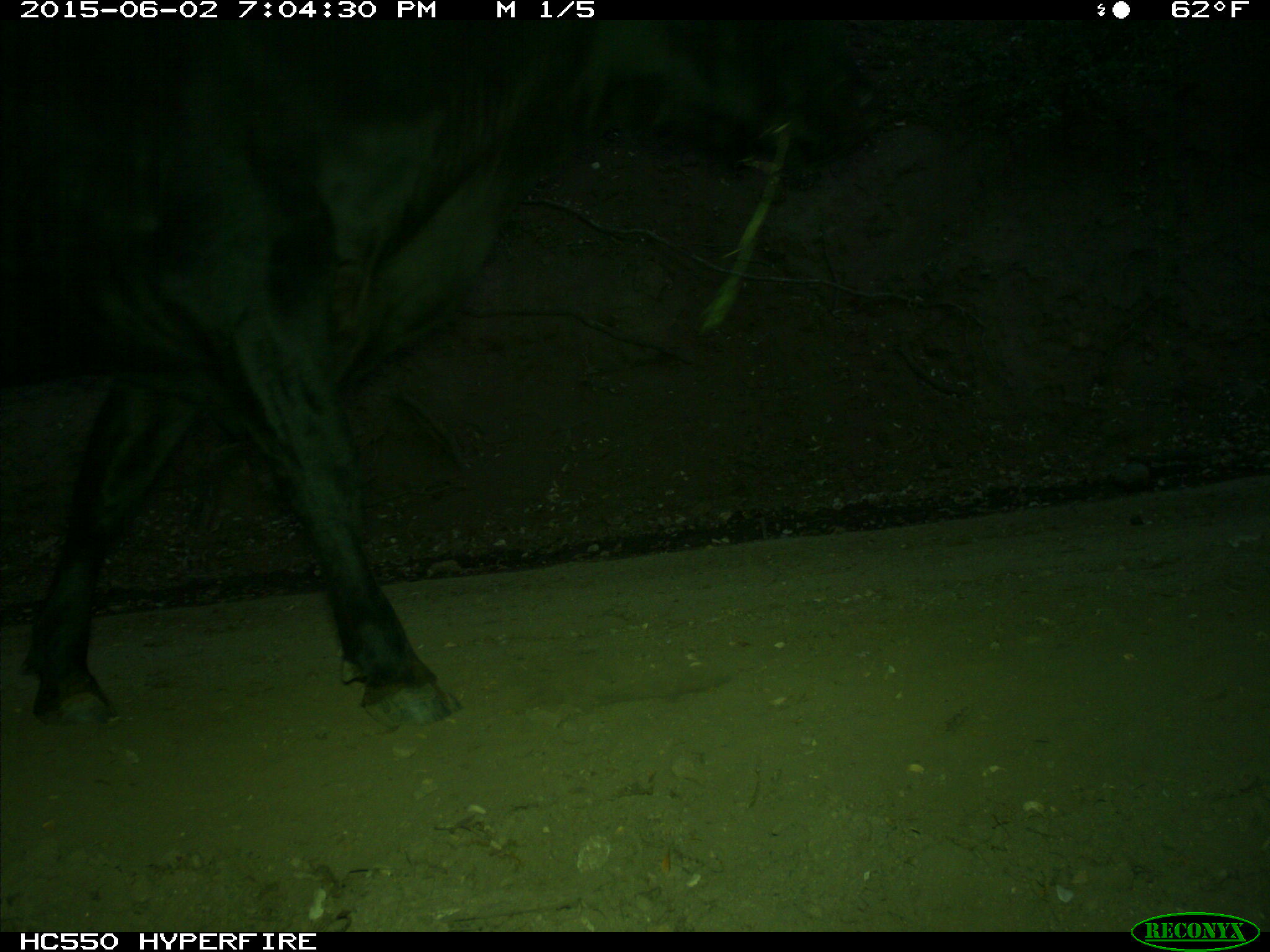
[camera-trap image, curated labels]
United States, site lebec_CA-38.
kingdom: Animalia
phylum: Chordata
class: Mammalia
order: Artiodactyla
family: Bovidae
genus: Bos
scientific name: Bos taurus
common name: domestic cow